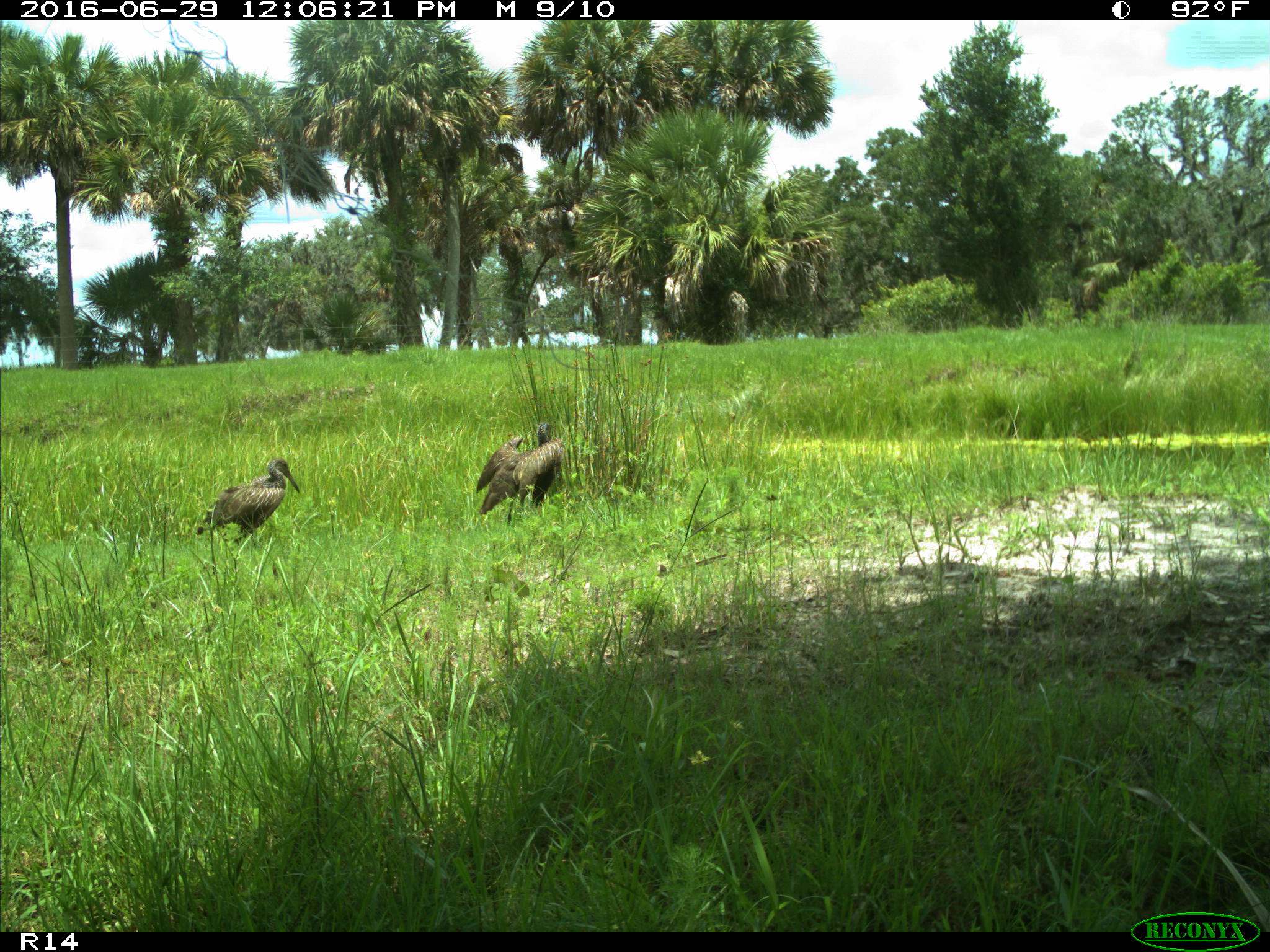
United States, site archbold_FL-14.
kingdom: Animalia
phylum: Chordata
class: Aves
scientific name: Aves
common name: birds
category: unidentified bird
Unidentified bird (birds) (Aves).